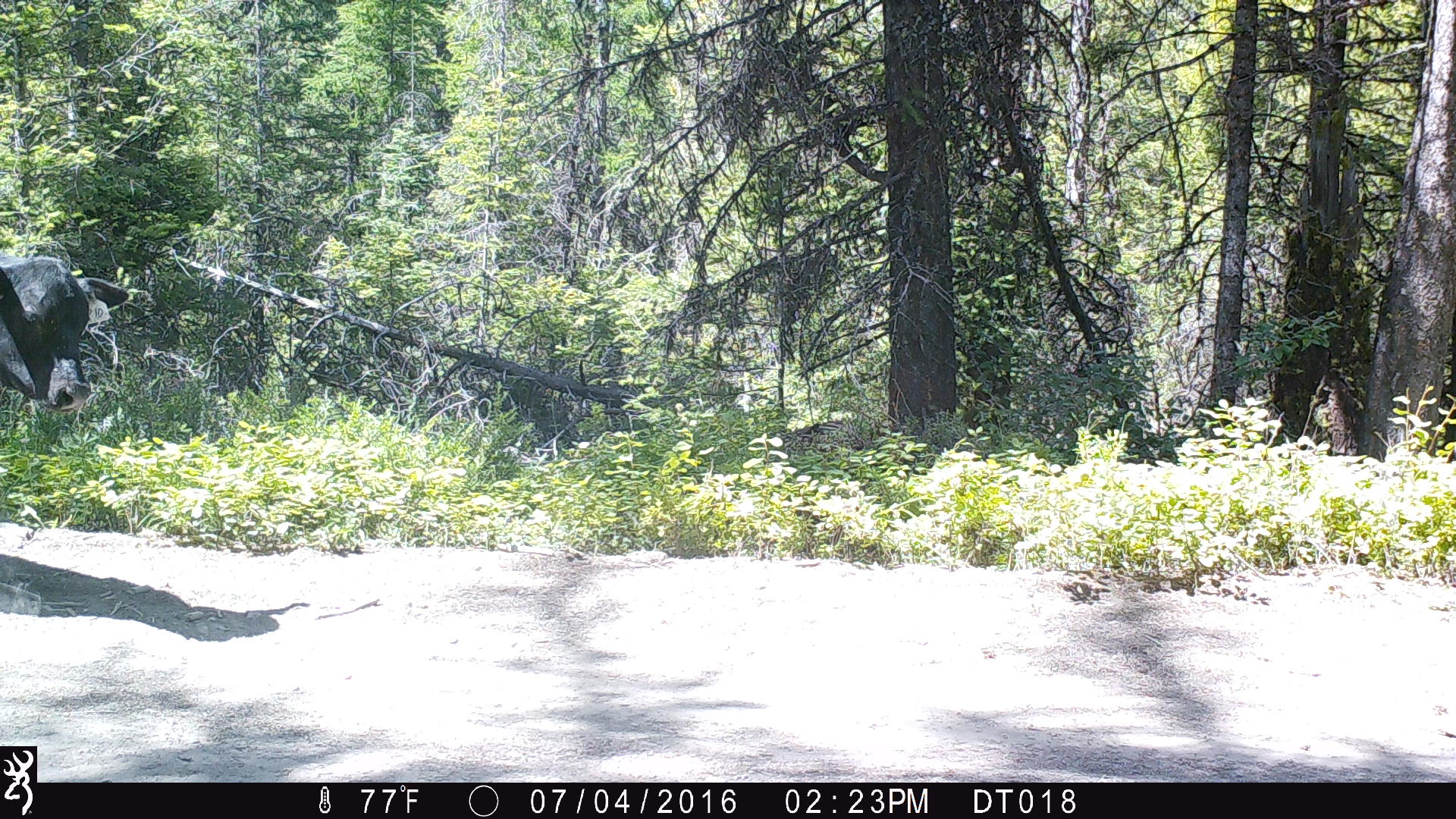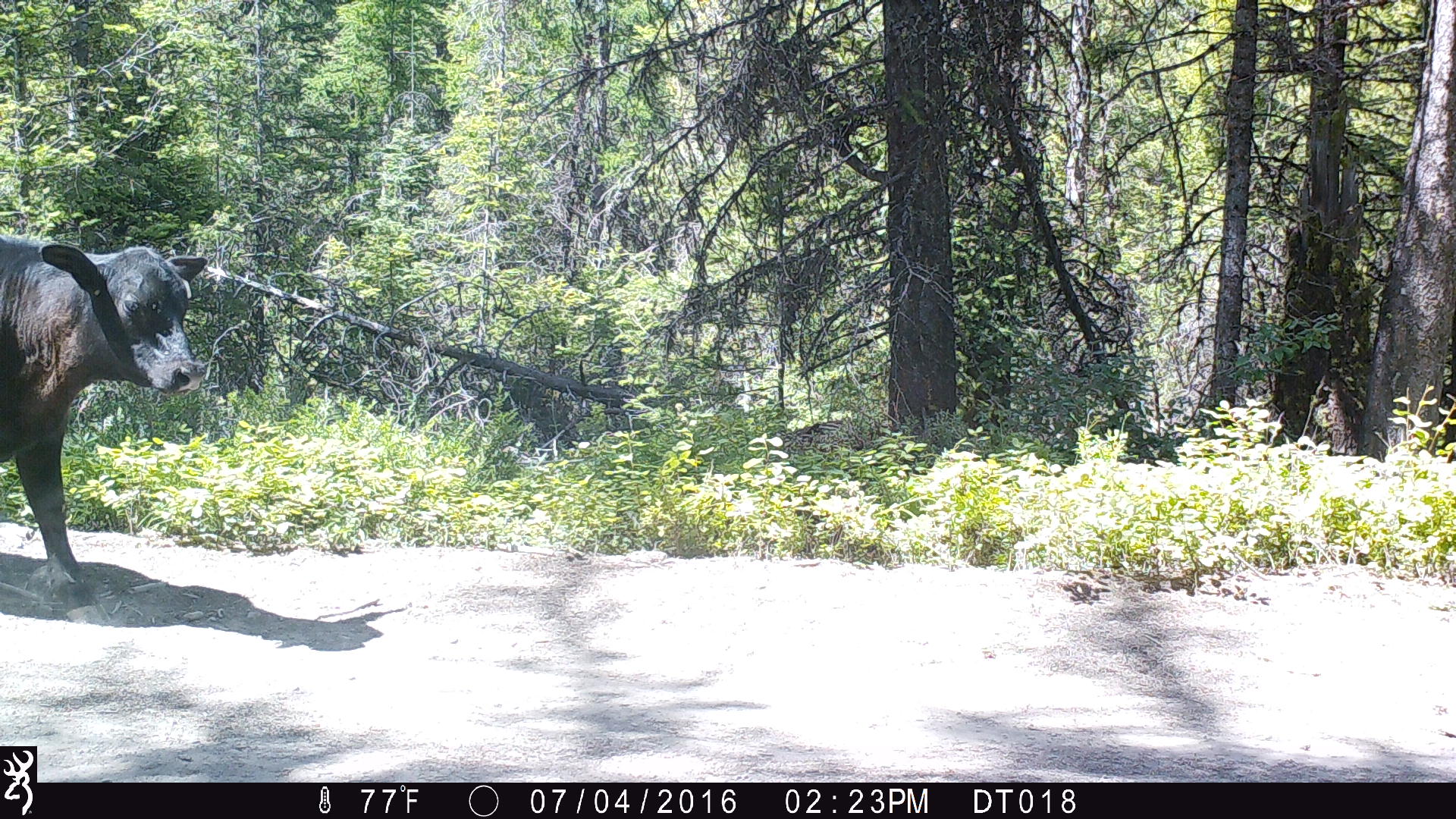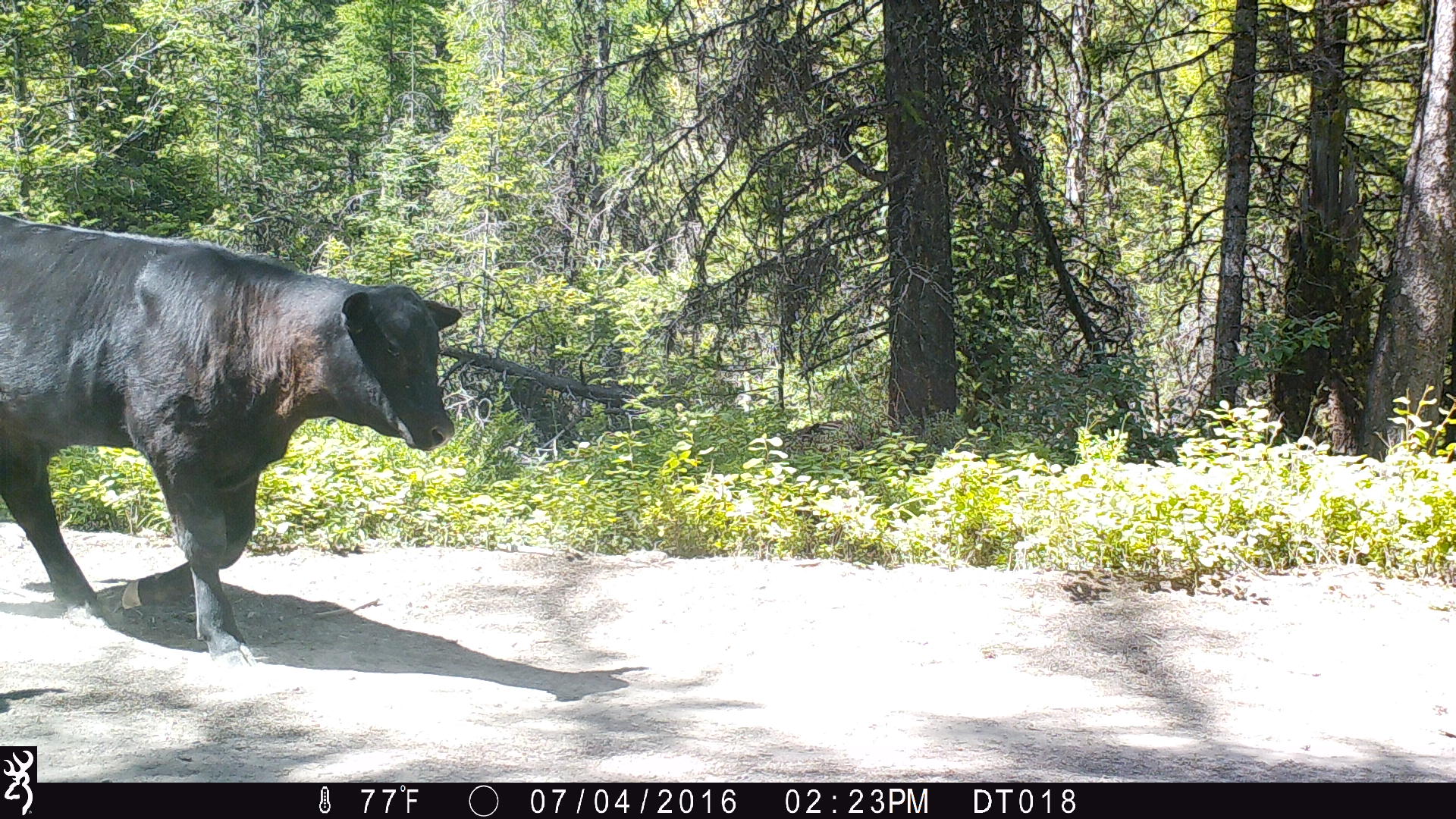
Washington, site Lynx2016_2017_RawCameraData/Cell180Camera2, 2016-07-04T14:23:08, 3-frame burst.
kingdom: Animalia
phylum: Chordata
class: Mammalia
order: Artiodactyla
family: Bovidae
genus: Bos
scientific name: Bos taurus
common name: domestic cattle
Domestic cattle (Bos taurus). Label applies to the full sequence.